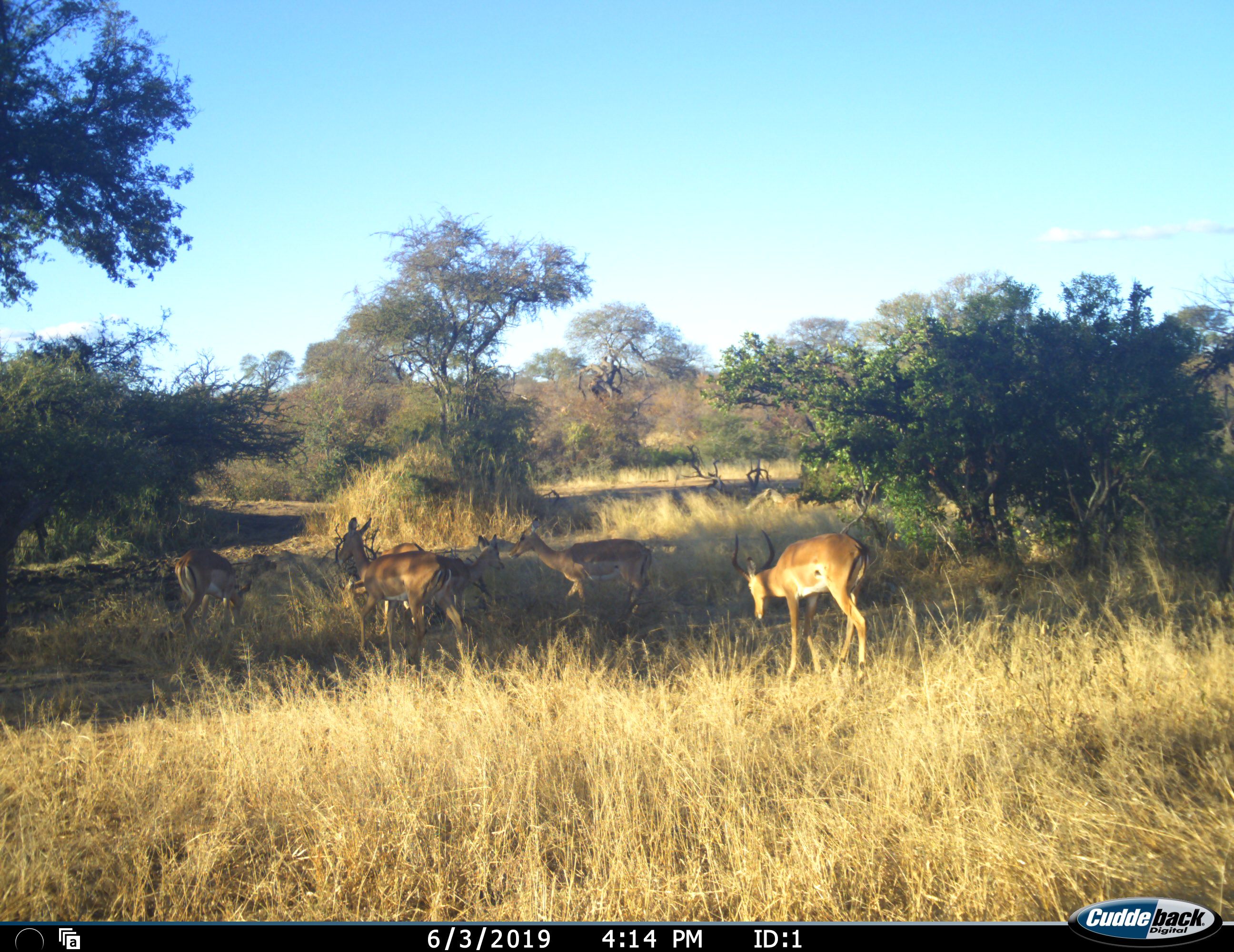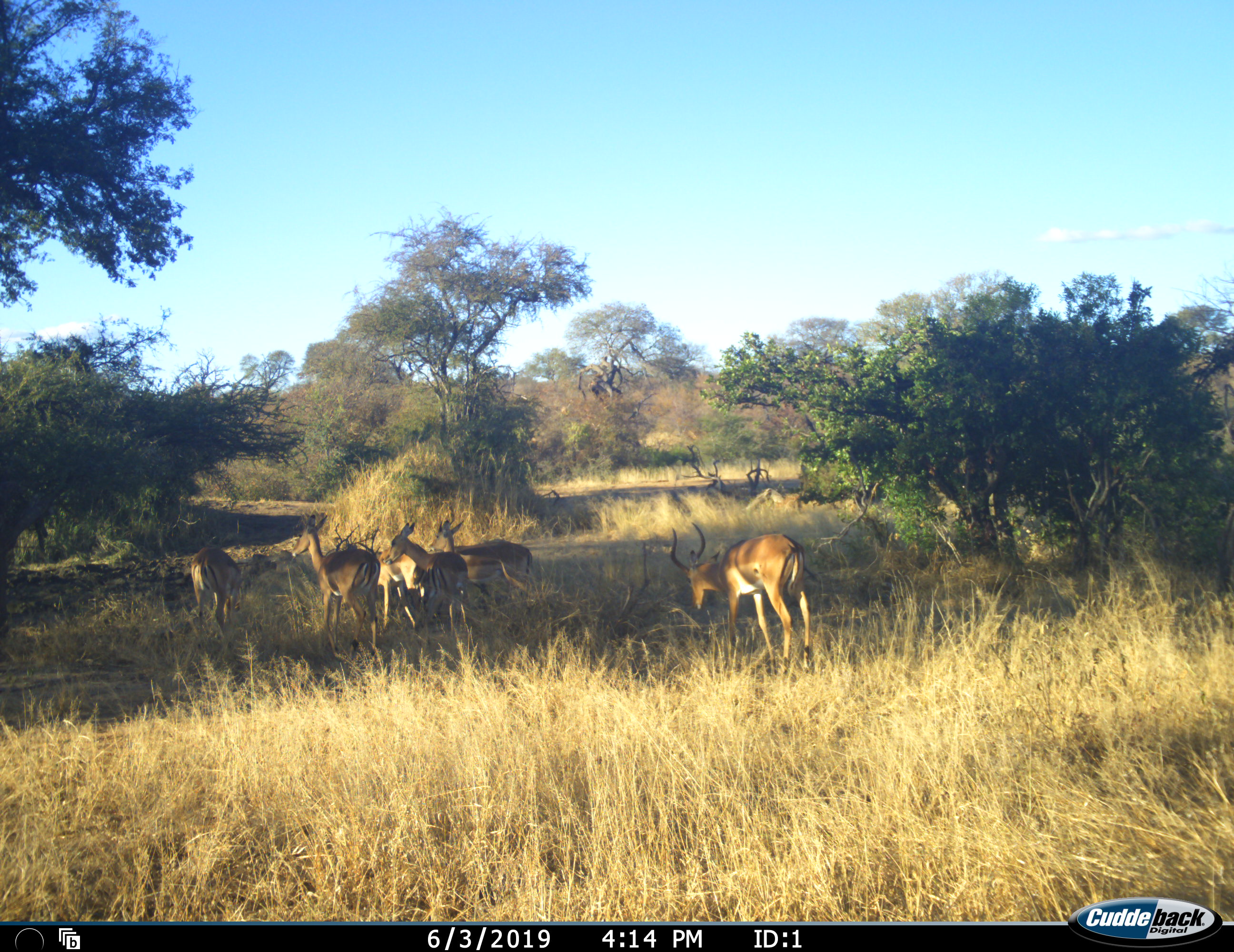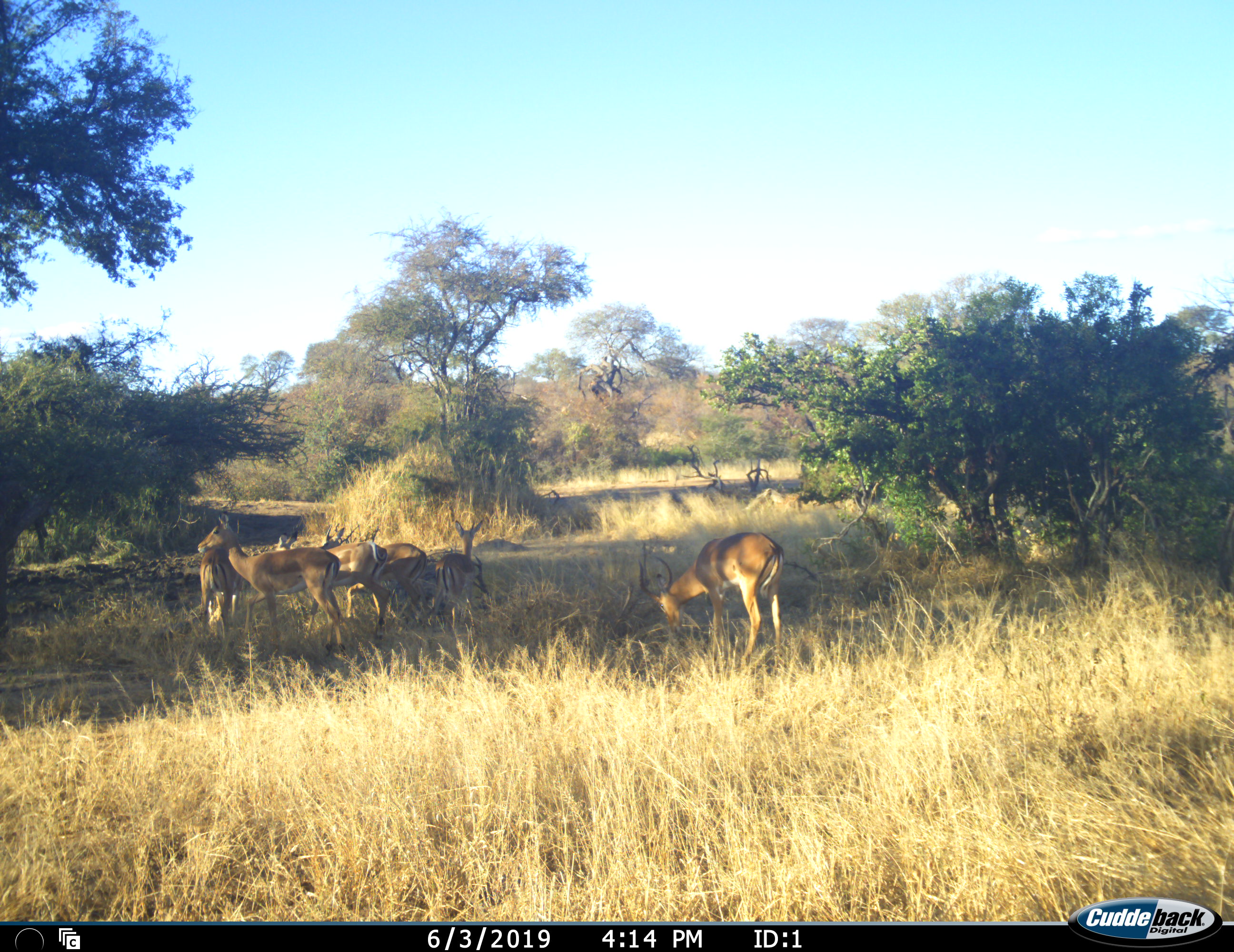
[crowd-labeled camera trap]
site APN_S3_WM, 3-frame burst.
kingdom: Animalia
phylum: Chordata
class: Mammalia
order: Artiodactyla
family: Bovidae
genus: Aepyceros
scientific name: Aepyceros melampus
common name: impala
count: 6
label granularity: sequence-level